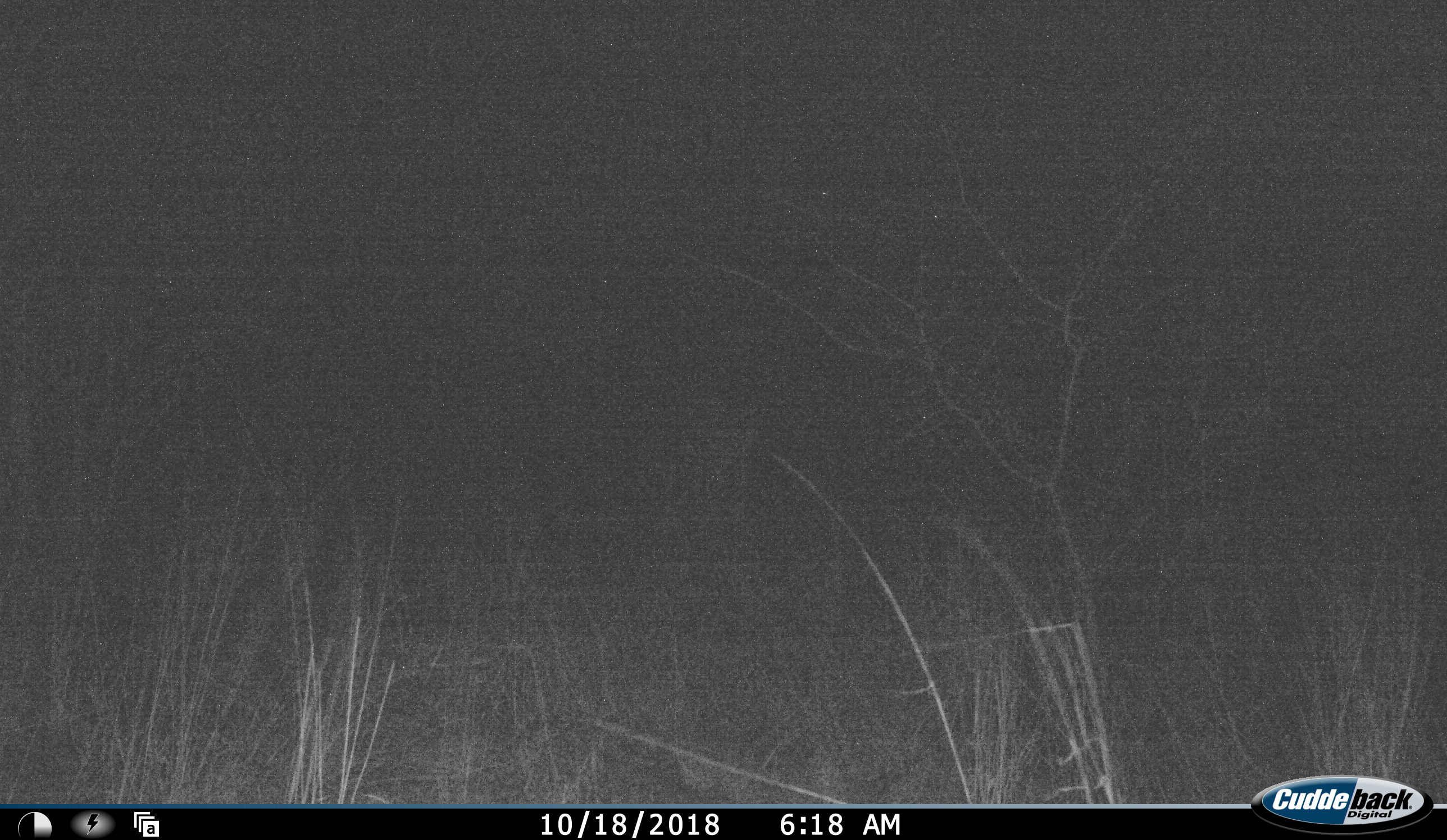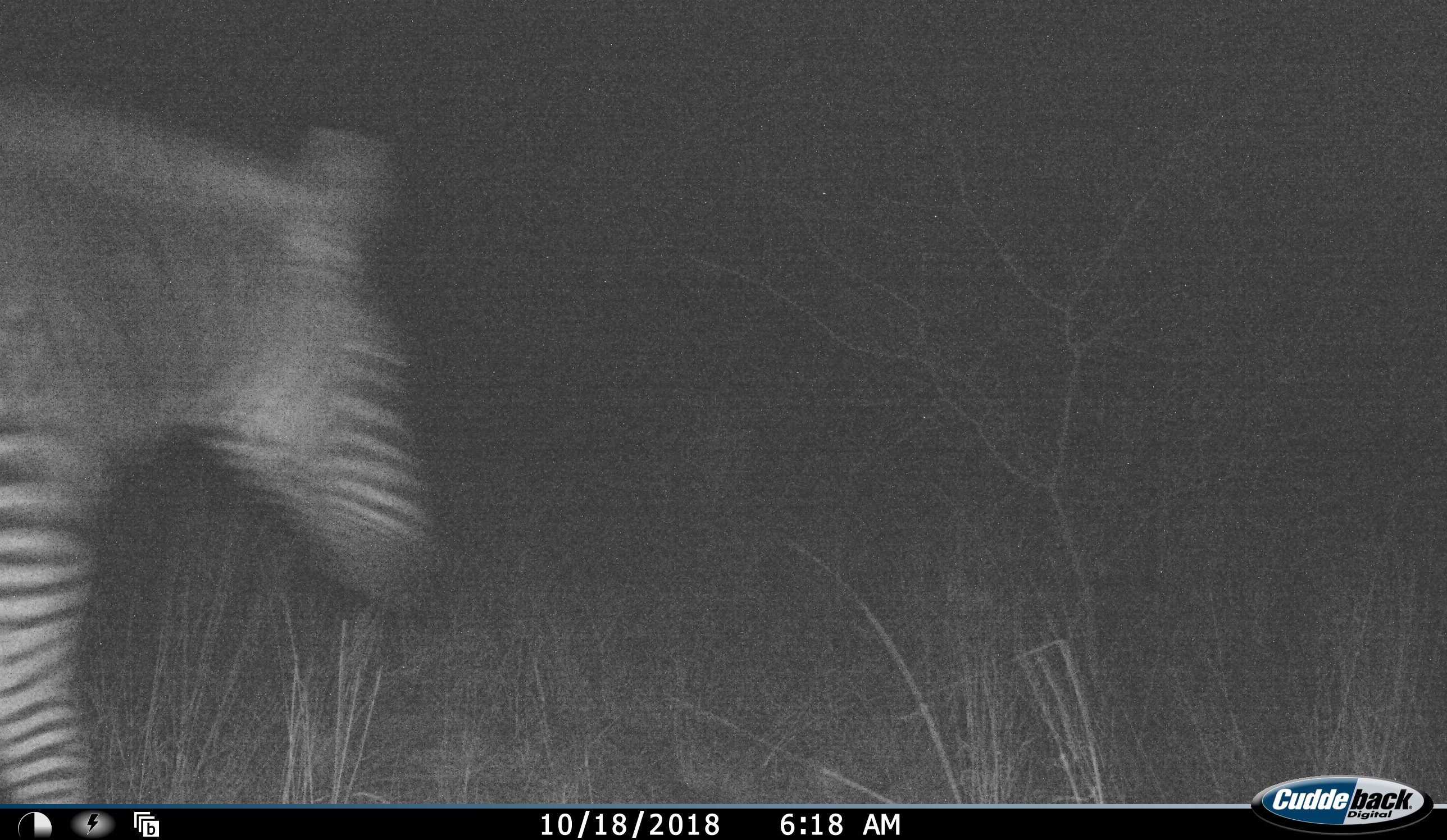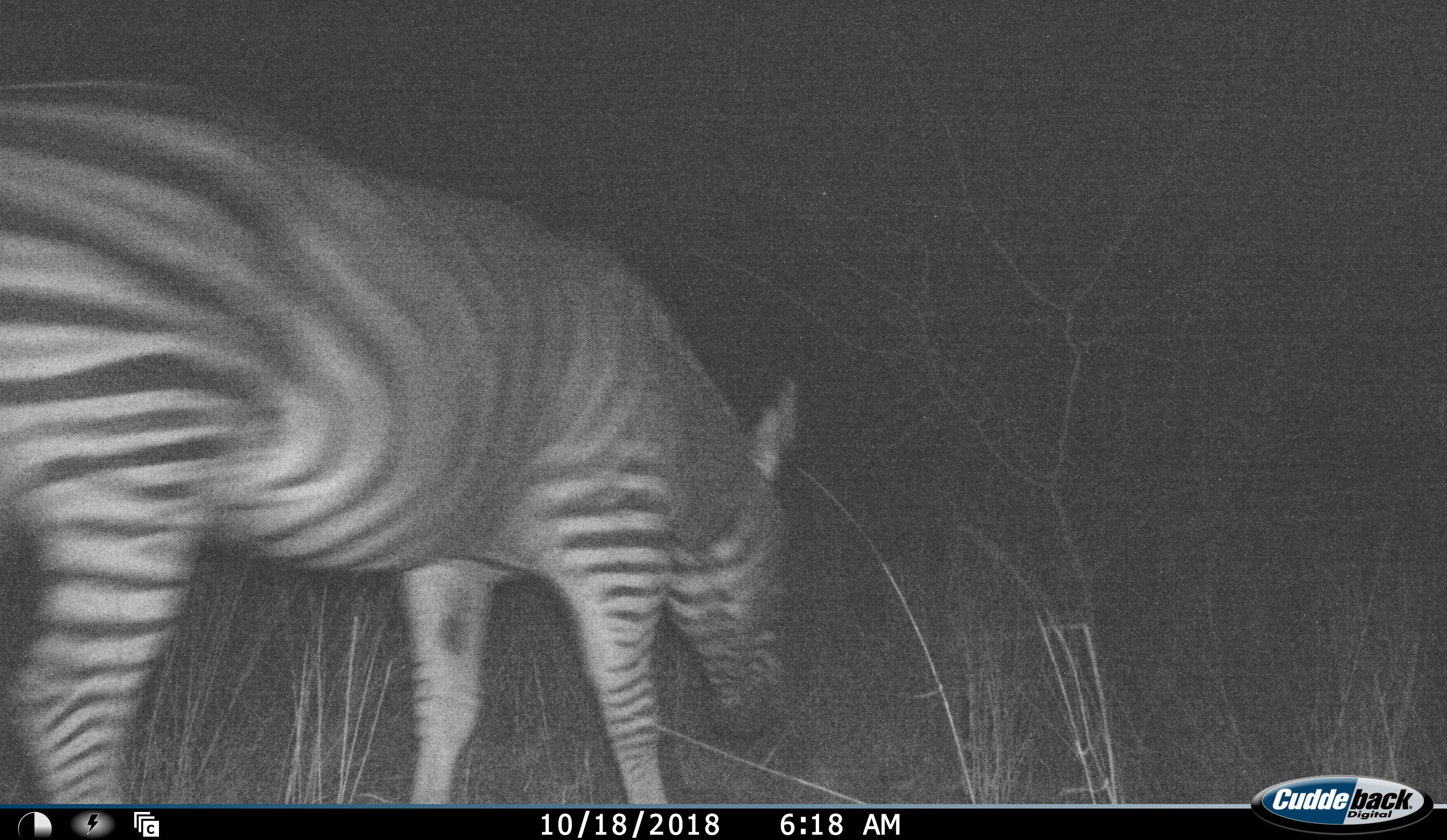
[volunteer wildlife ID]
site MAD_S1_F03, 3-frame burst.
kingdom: Animalia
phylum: Chordata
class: Mammalia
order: Perissodactyla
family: Equidae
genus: Equus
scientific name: Equus quagga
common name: plains zebra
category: zebraplains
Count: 1.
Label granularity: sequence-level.